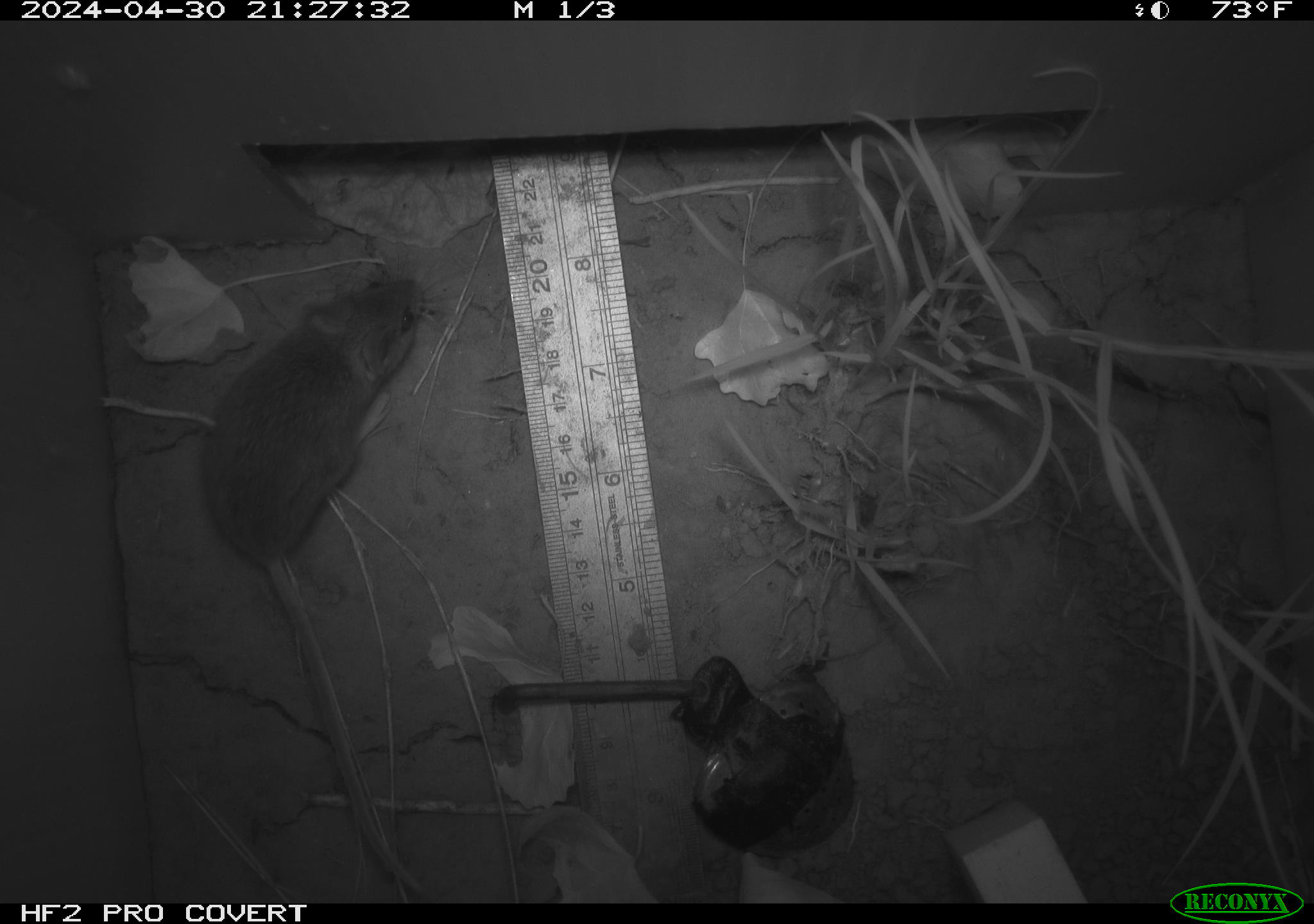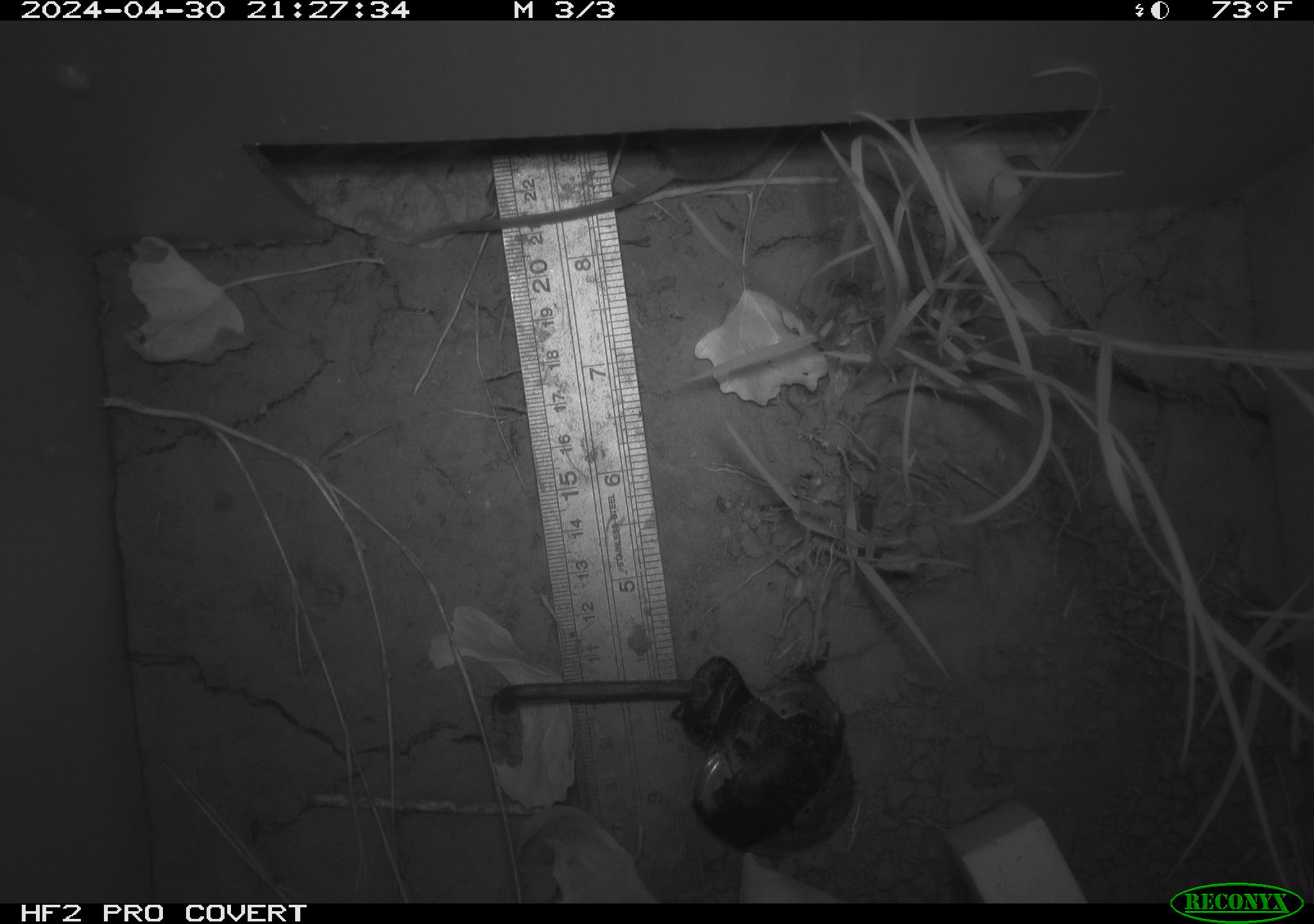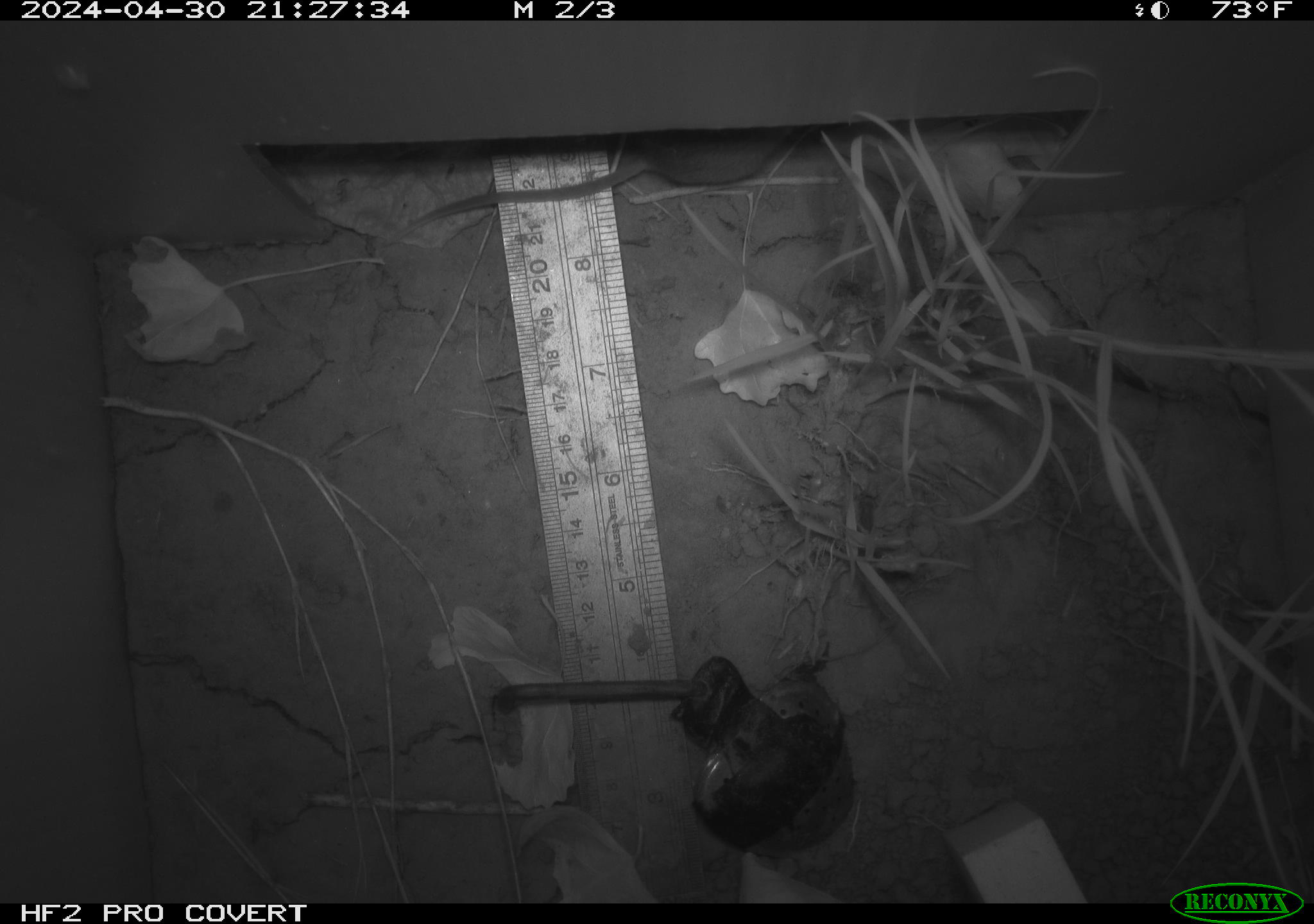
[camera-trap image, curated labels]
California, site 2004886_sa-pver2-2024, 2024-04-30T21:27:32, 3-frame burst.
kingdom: Animalia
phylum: Chordata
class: Mammalia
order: Rodentia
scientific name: Rodentia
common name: mouse species